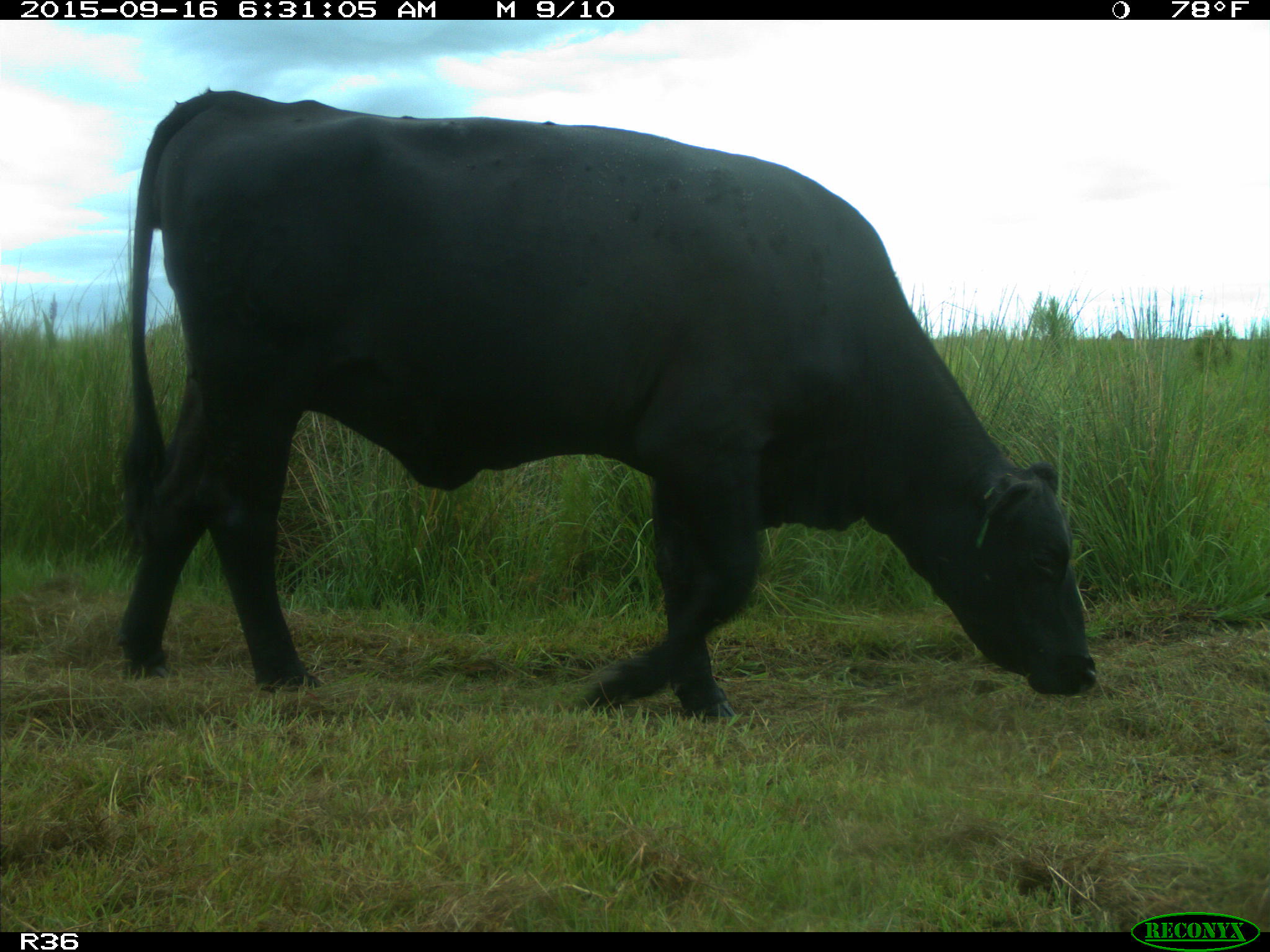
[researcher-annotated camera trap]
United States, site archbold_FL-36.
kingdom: Animalia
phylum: Chordata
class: Mammalia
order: Artiodactyla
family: Bovidae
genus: Bos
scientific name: Bos taurus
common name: domestic cow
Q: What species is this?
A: Bos taurus (domestic cow).